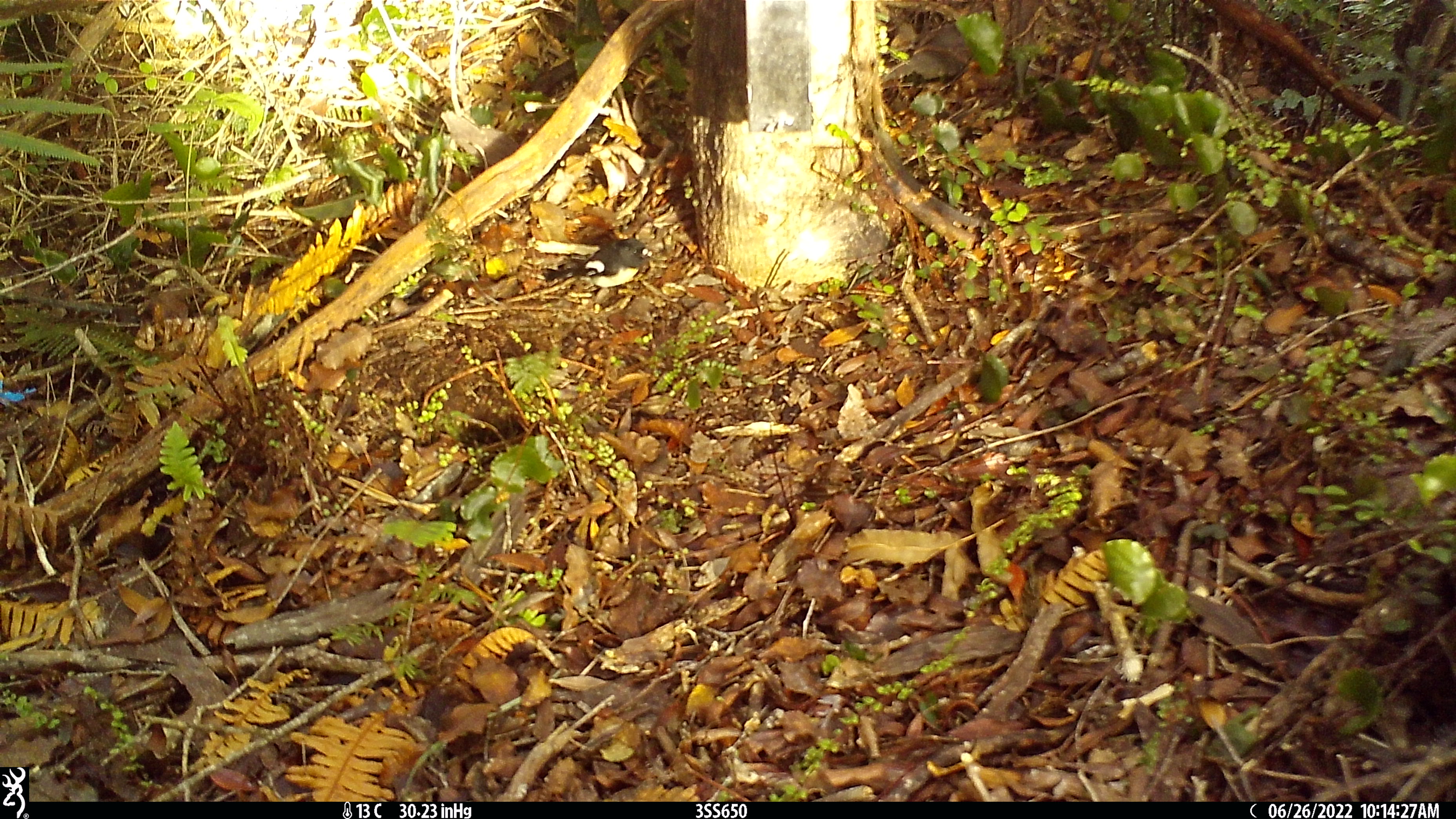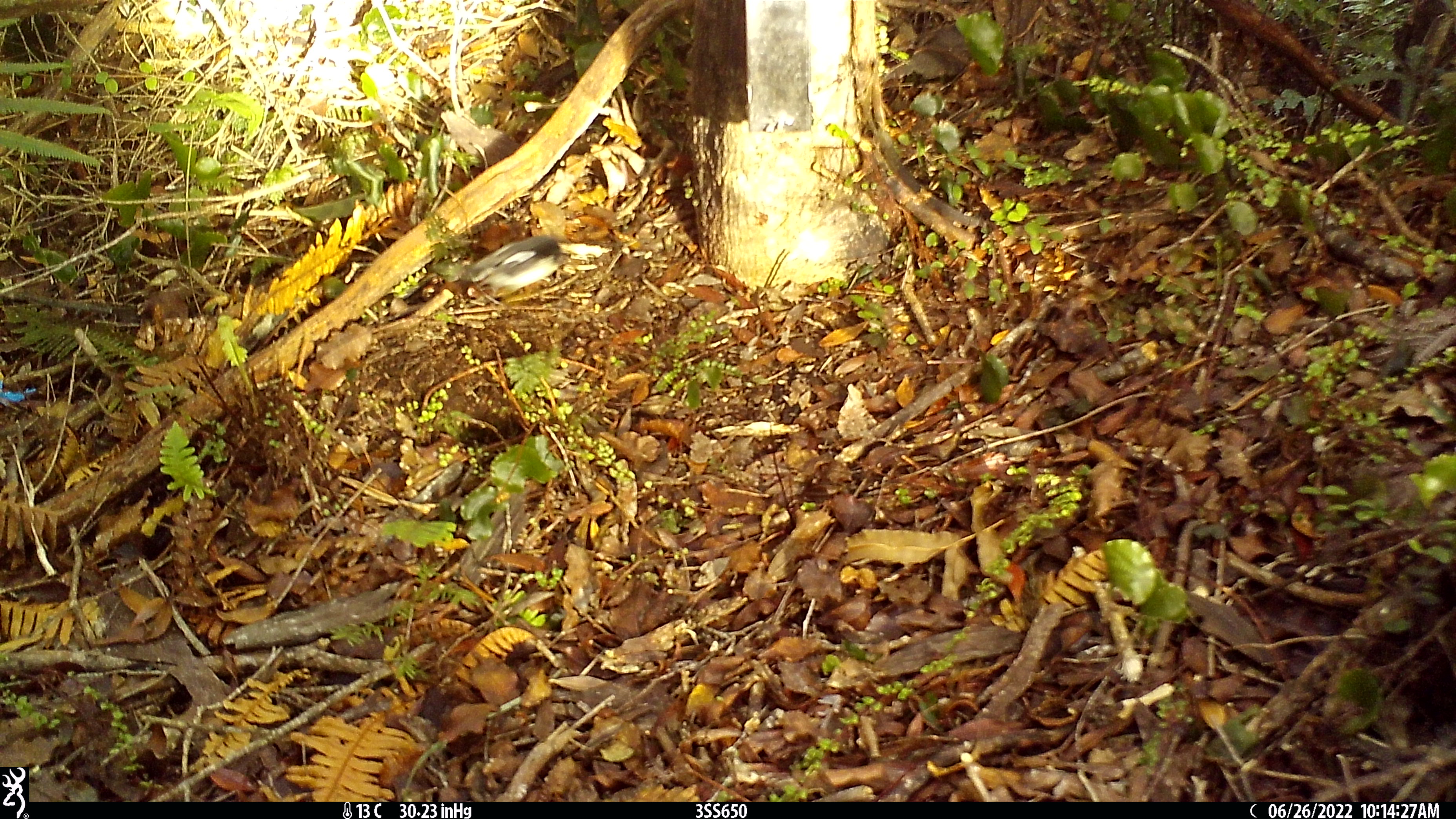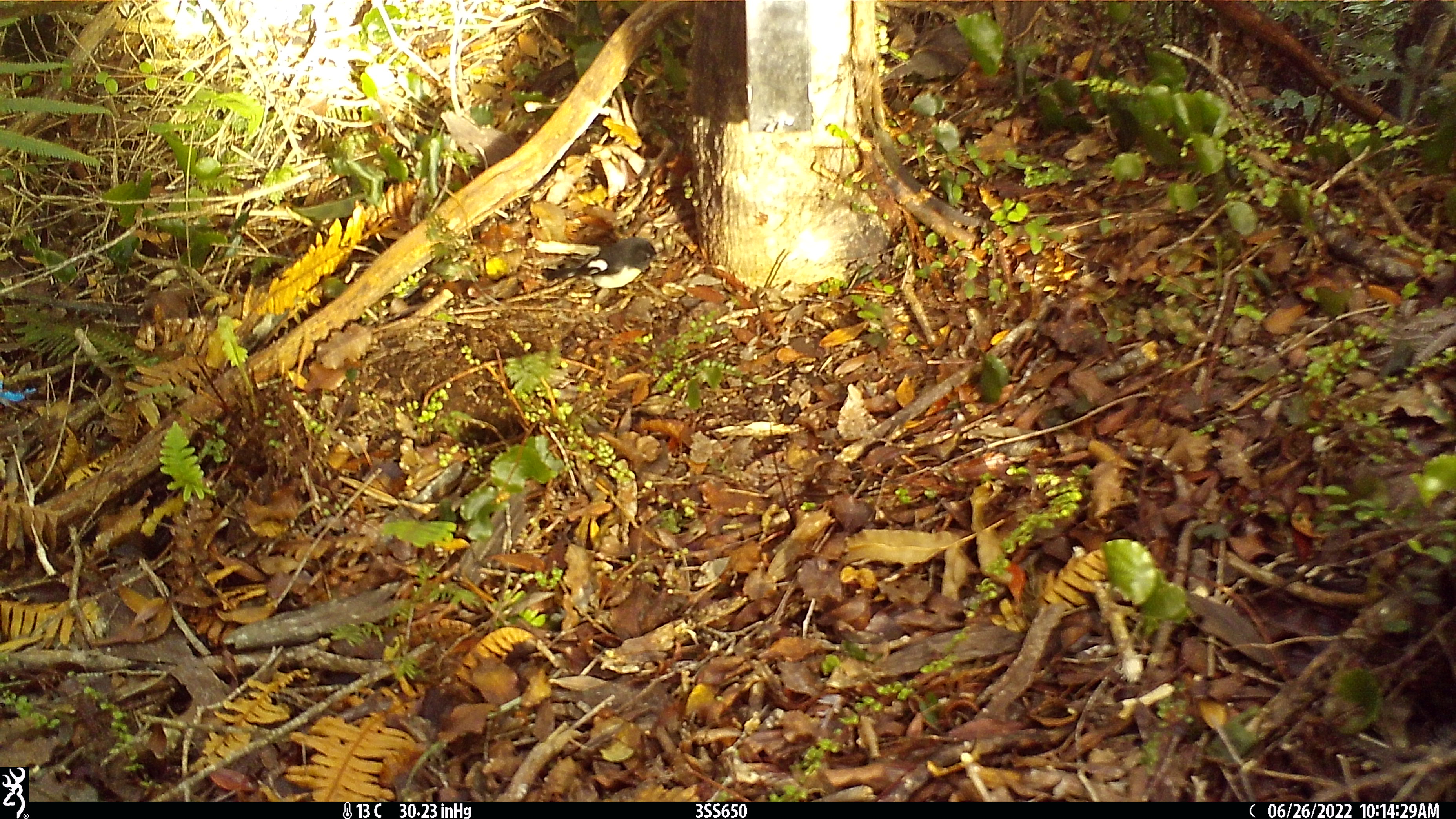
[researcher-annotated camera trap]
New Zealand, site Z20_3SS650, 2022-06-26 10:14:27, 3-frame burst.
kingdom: Animalia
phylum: Chordata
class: Aves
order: Passeriformes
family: Petroicidae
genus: Petroica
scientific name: Petroica macrocephala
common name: tomtit